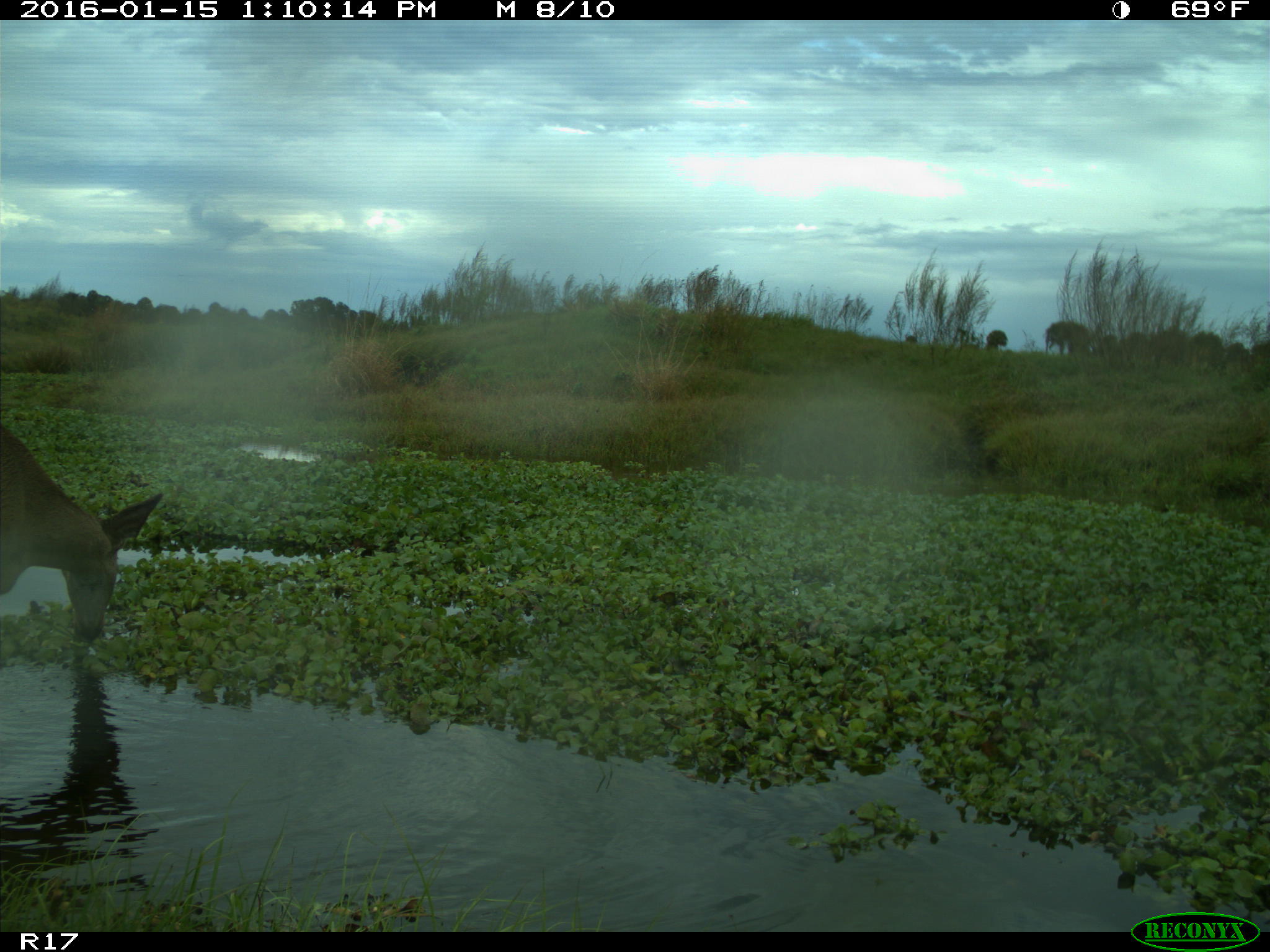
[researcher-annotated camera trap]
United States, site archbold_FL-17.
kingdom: Animalia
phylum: Chordata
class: Mammalia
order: Artiodactyla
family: Cervidae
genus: Odocoileus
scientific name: Odocoileus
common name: deer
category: unidentified deer